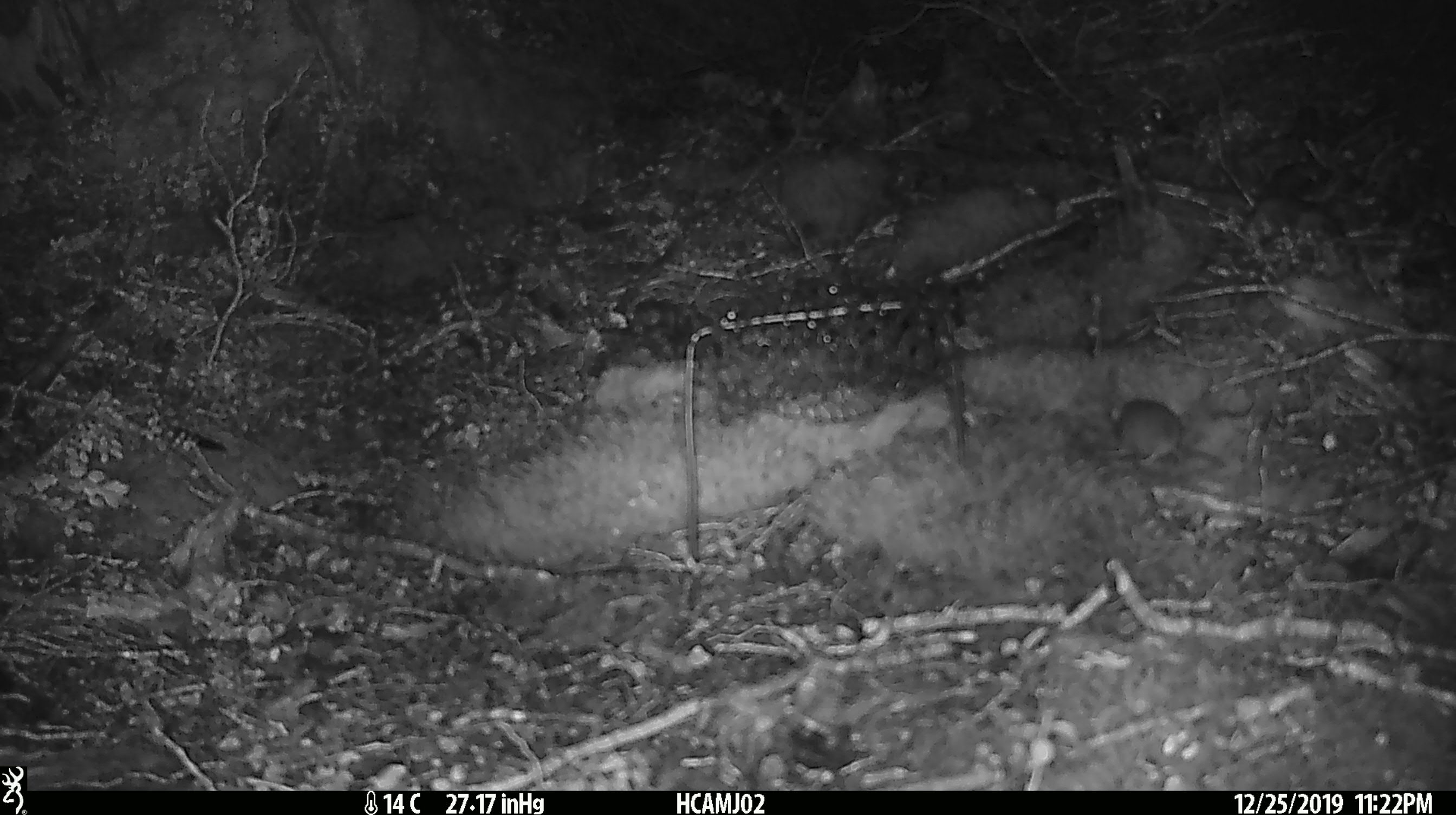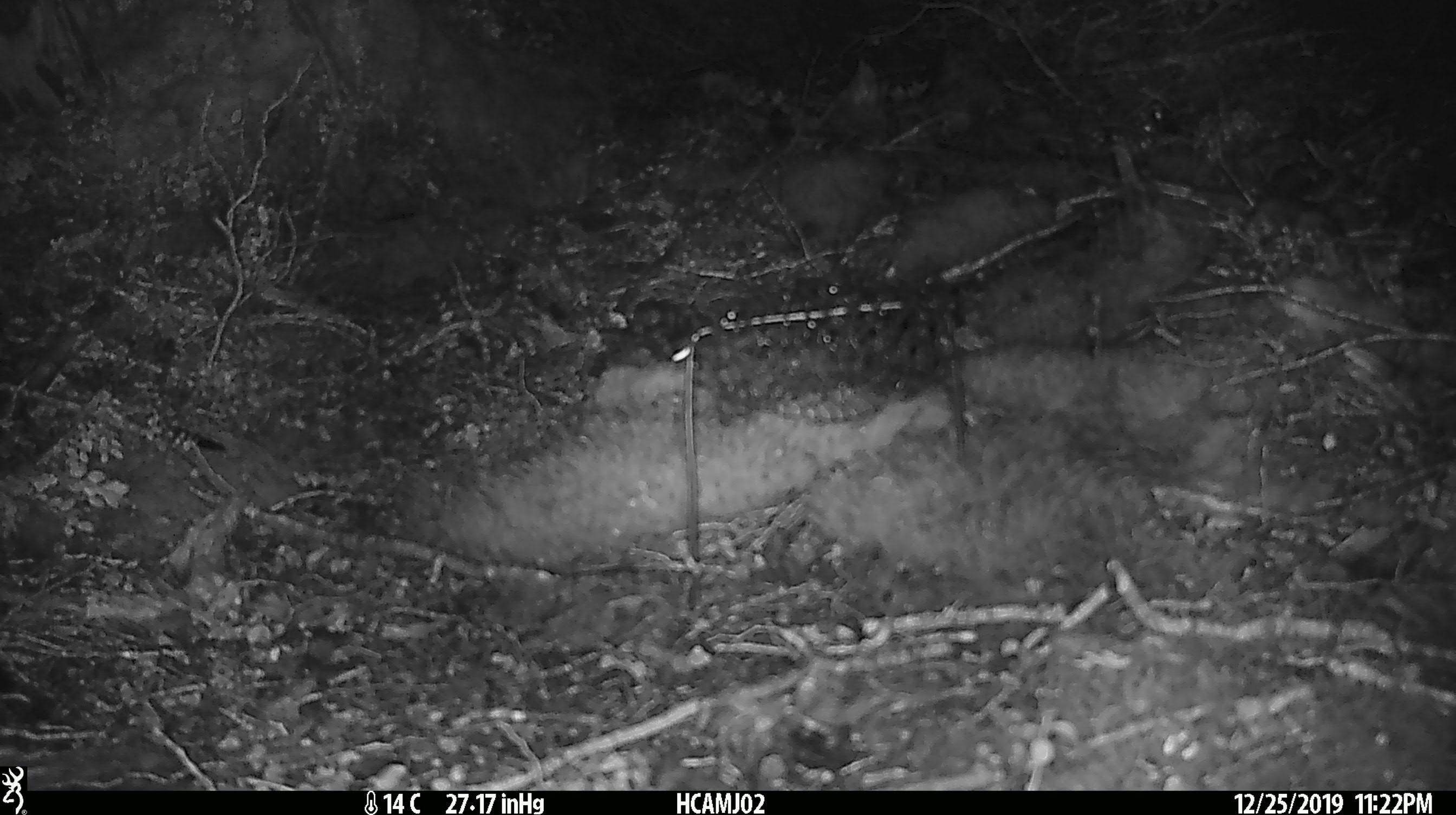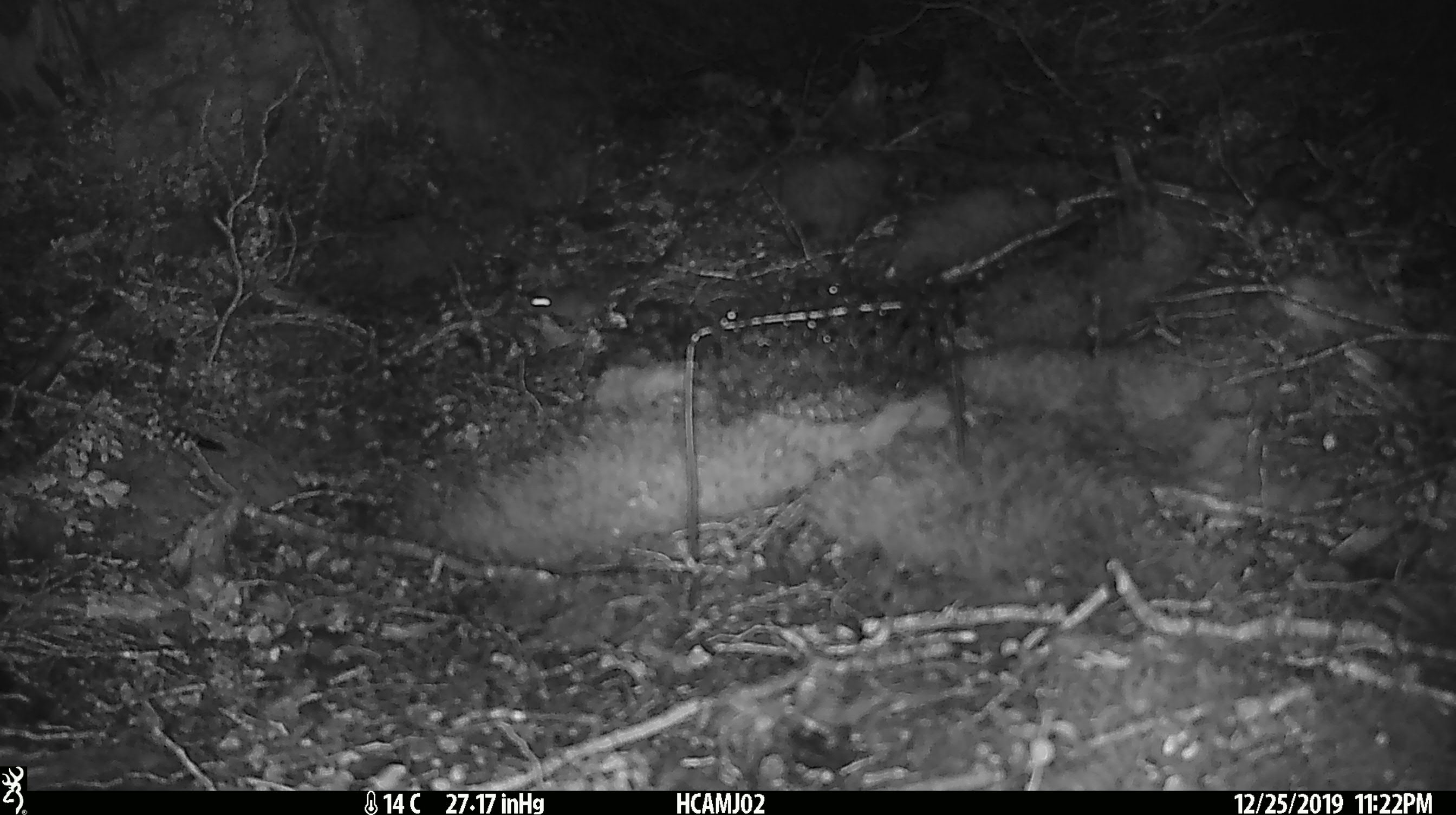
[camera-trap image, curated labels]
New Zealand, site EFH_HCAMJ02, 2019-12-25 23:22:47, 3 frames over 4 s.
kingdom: Animalia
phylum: Chordata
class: Mammalia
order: Rodentia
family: Muridae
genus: Mus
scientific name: Mus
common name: mouse